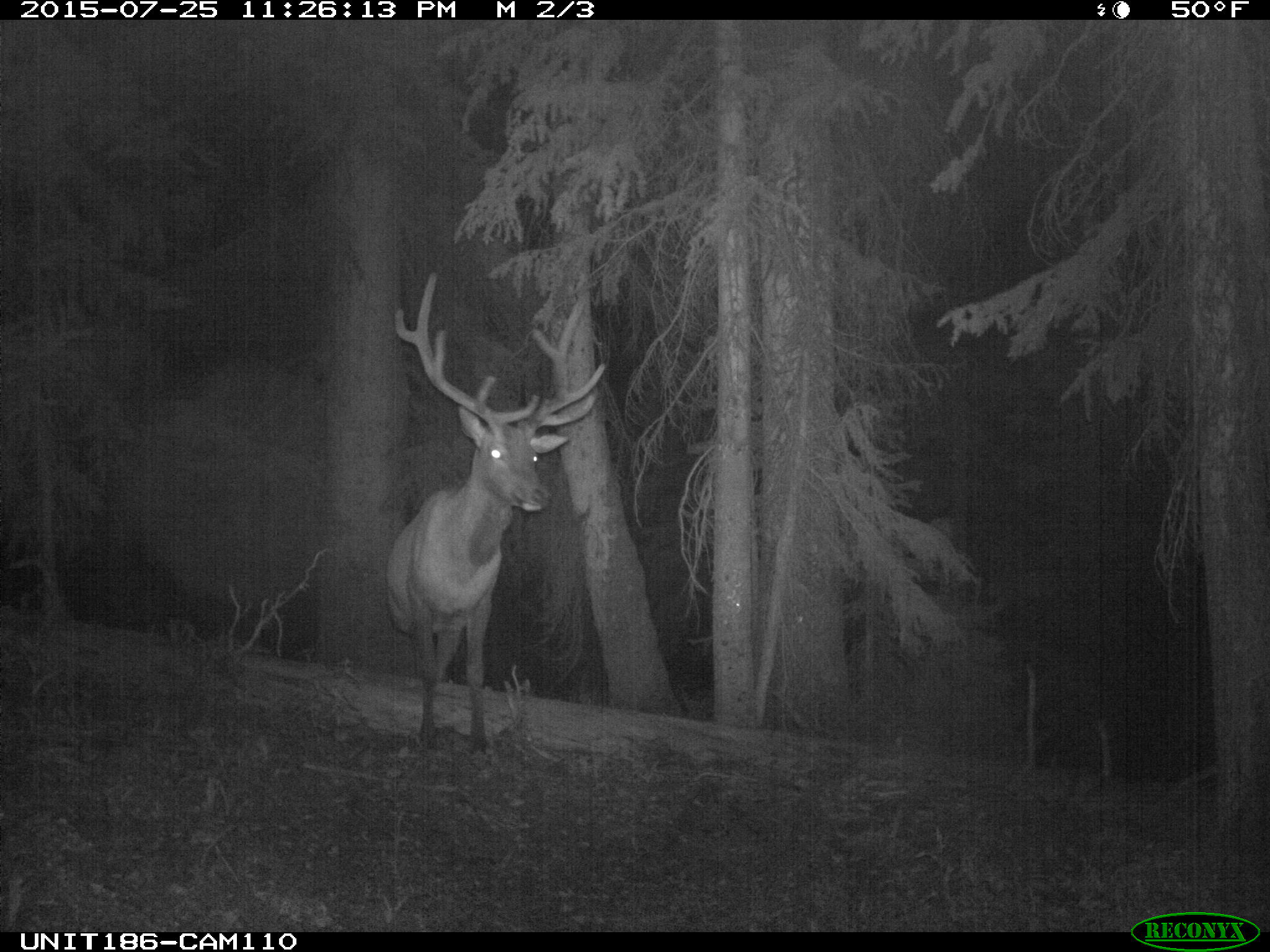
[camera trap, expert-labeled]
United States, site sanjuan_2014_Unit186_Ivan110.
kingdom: Animalia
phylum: Chordata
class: Mammalia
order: Artiodactyla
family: Cervidae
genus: Cervus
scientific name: Cervus elaphus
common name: red deer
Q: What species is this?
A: Cervus elaphus (red deer).